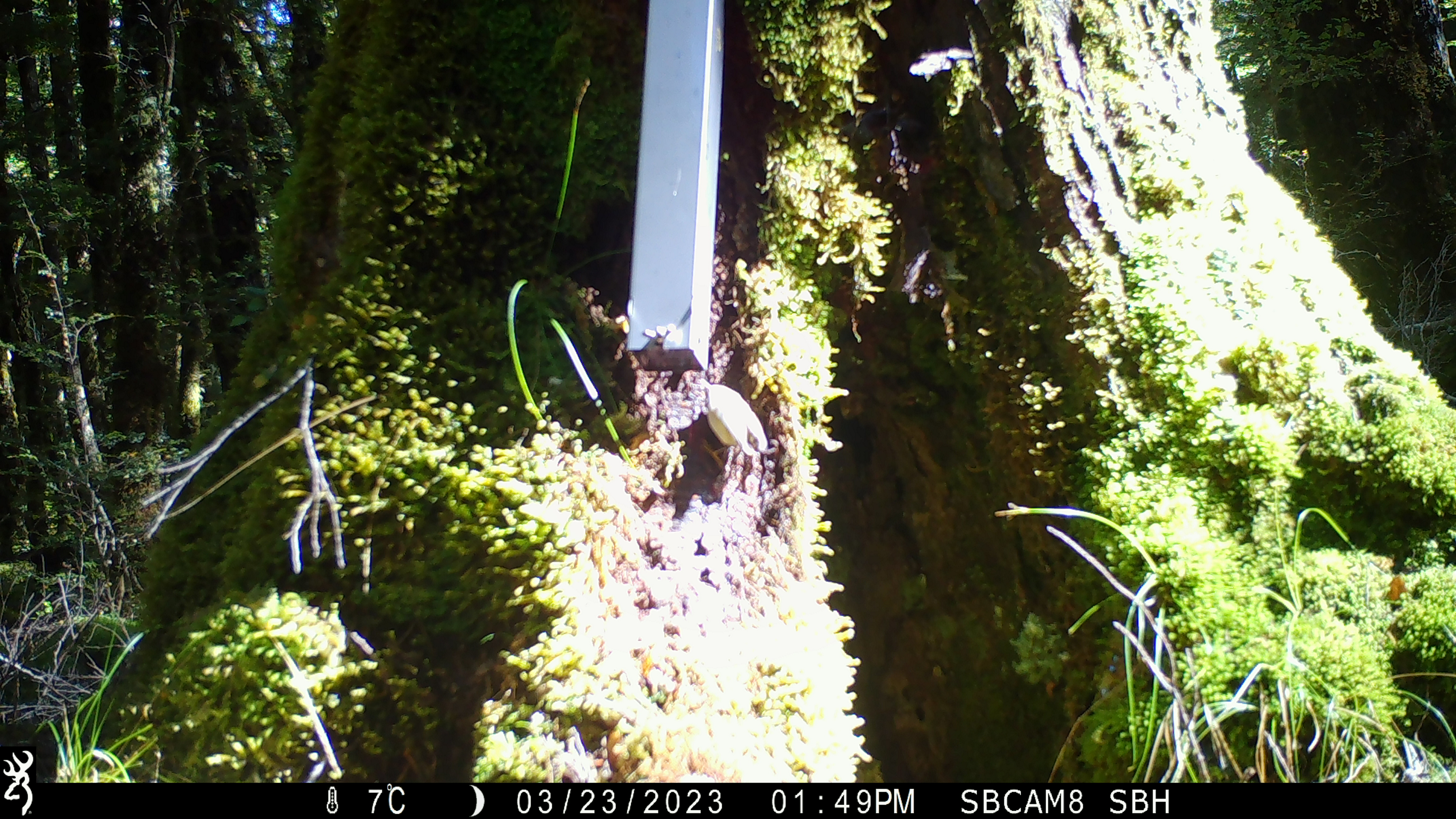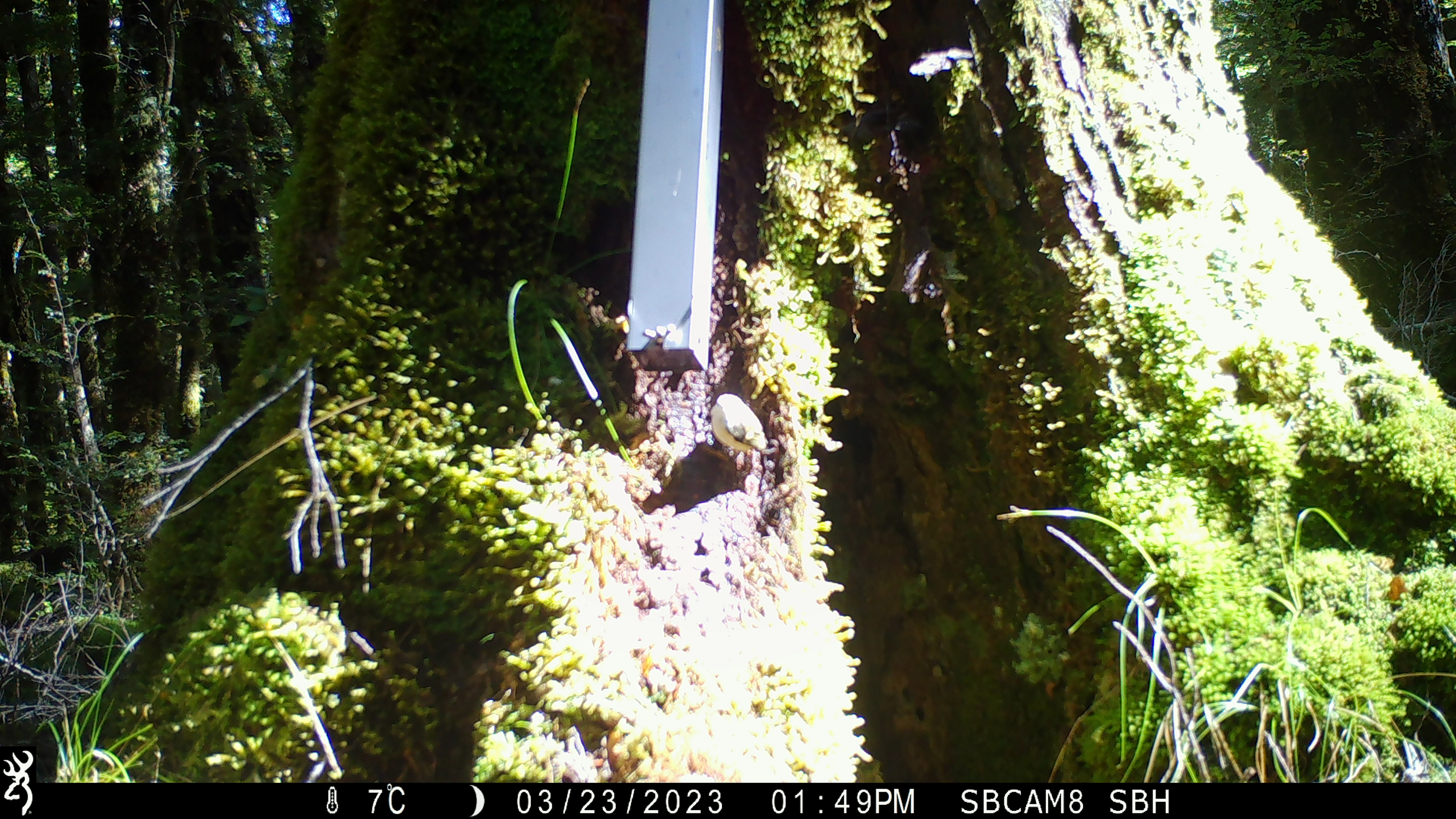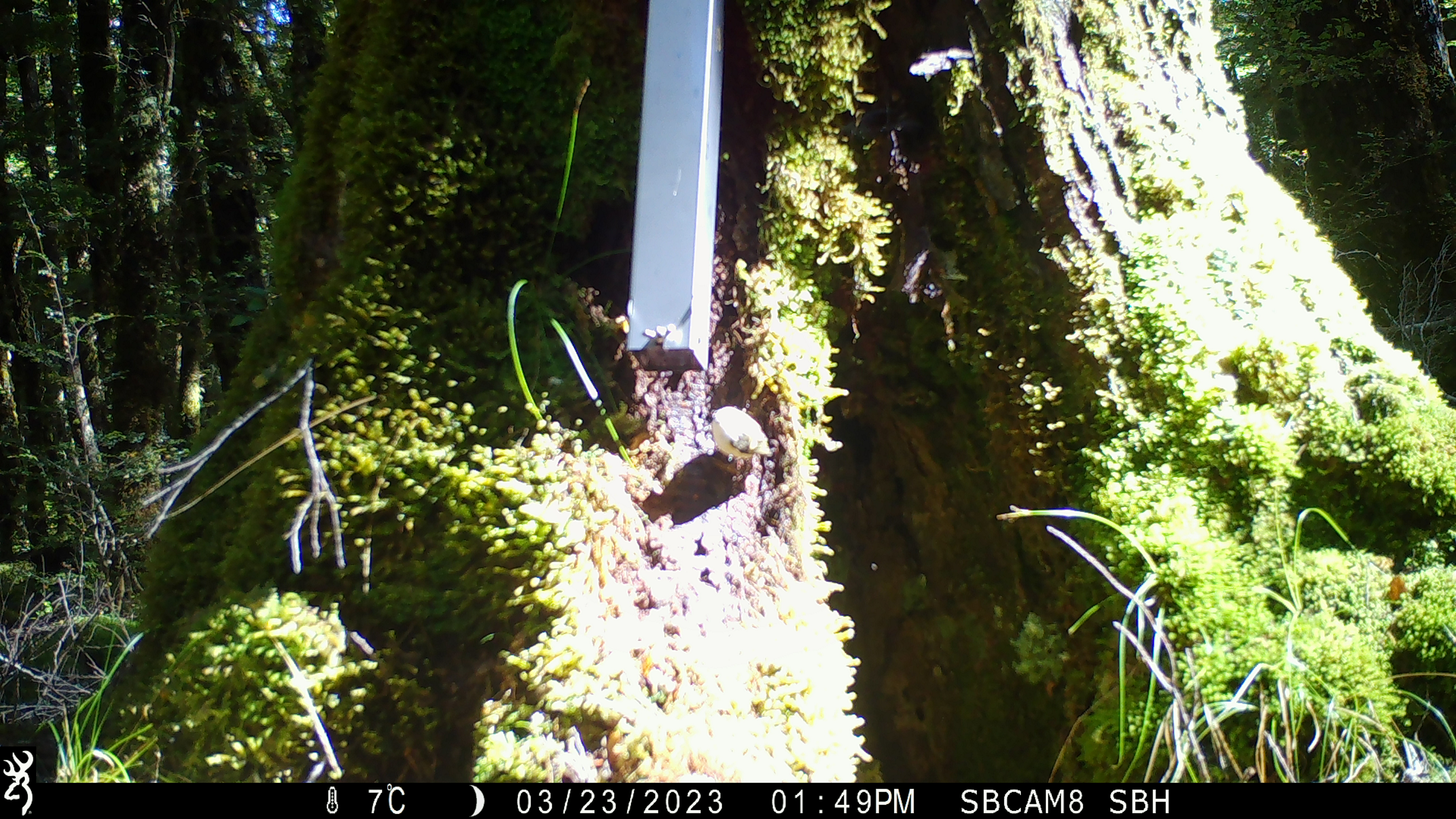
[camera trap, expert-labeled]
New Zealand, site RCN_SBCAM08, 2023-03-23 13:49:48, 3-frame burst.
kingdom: Animalia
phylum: Chordata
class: Aves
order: Passeriformes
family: Acanthisittidae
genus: Acanthisitta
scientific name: Acanthisitta chloris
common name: rifleman